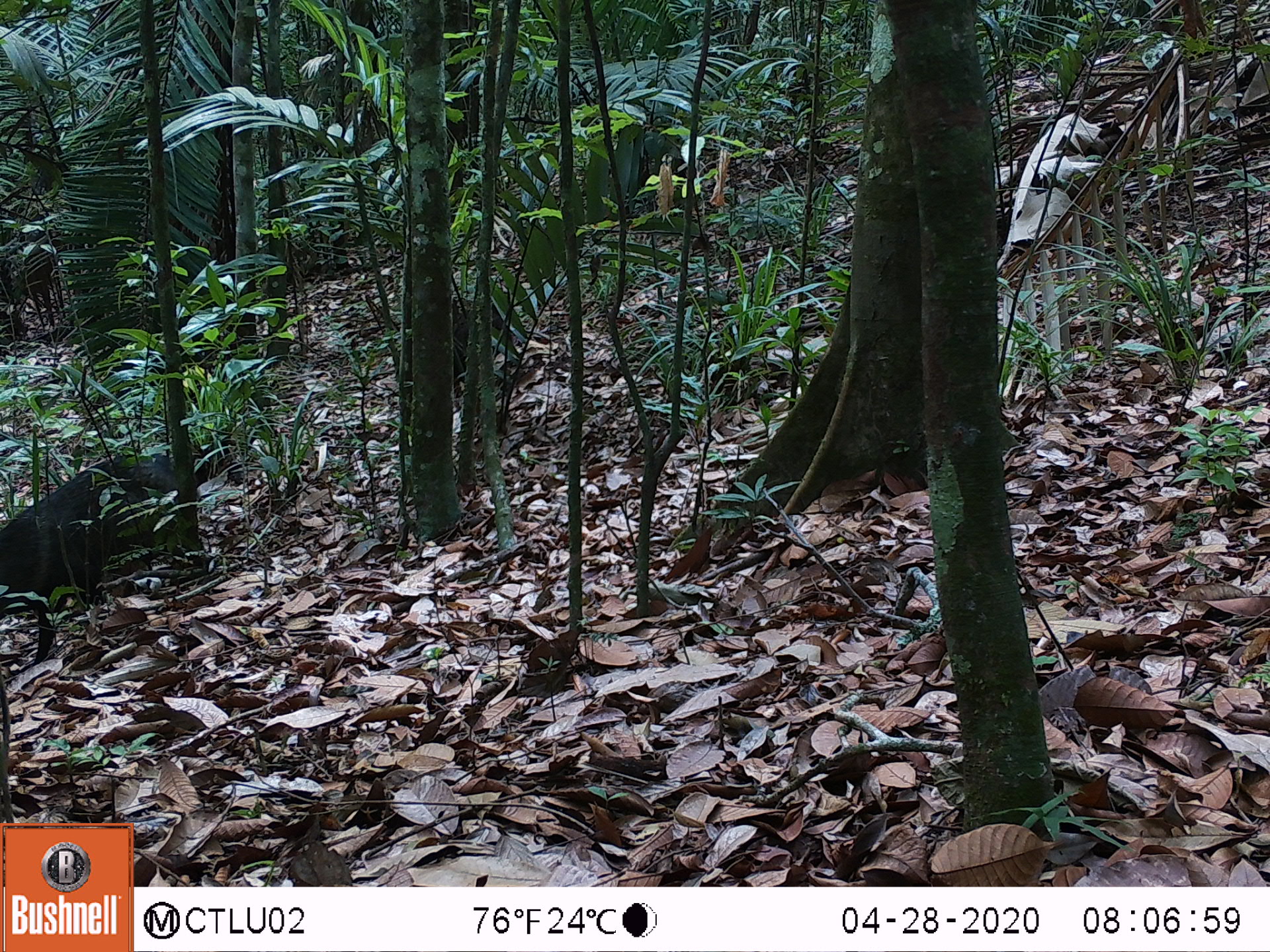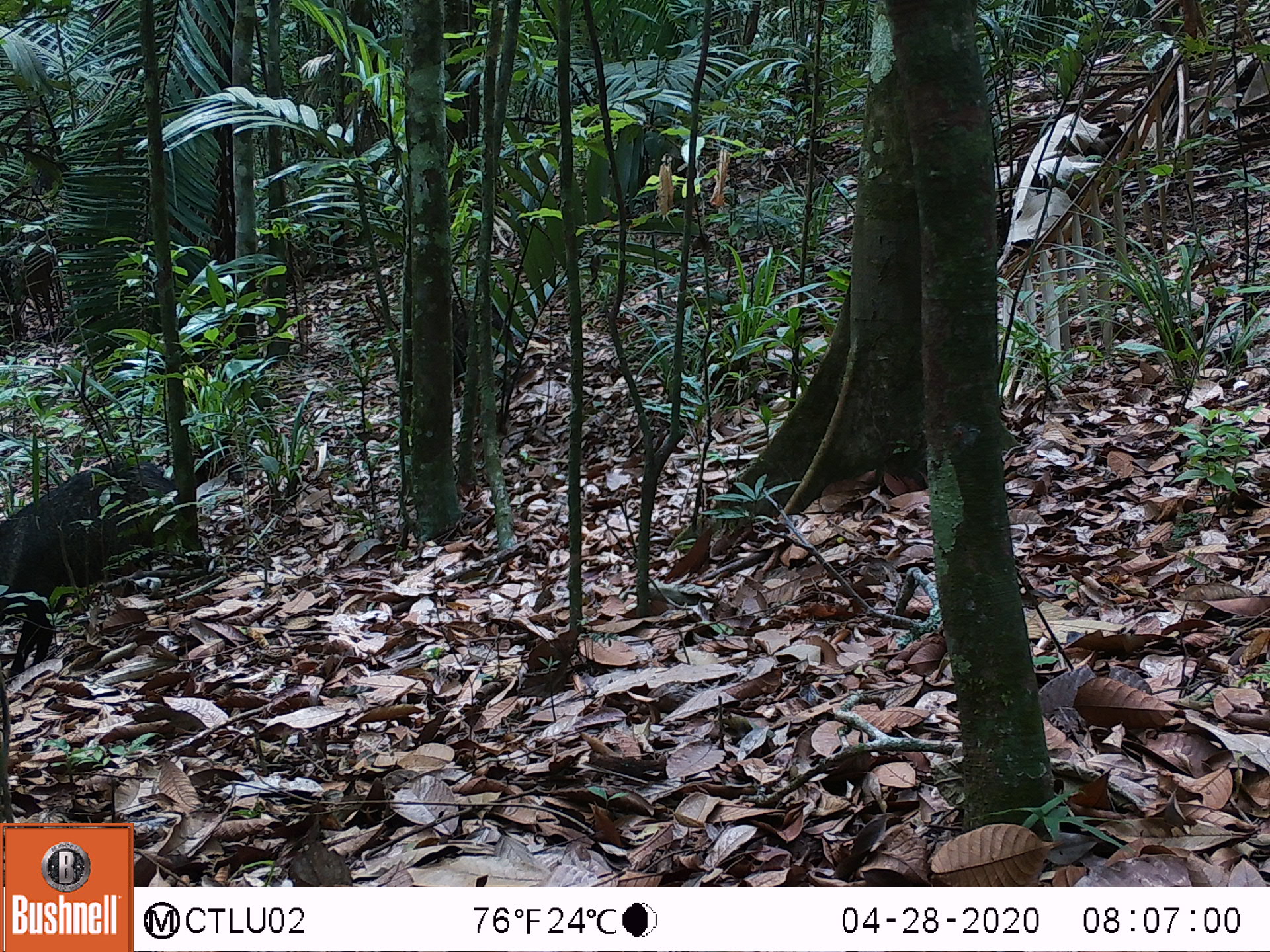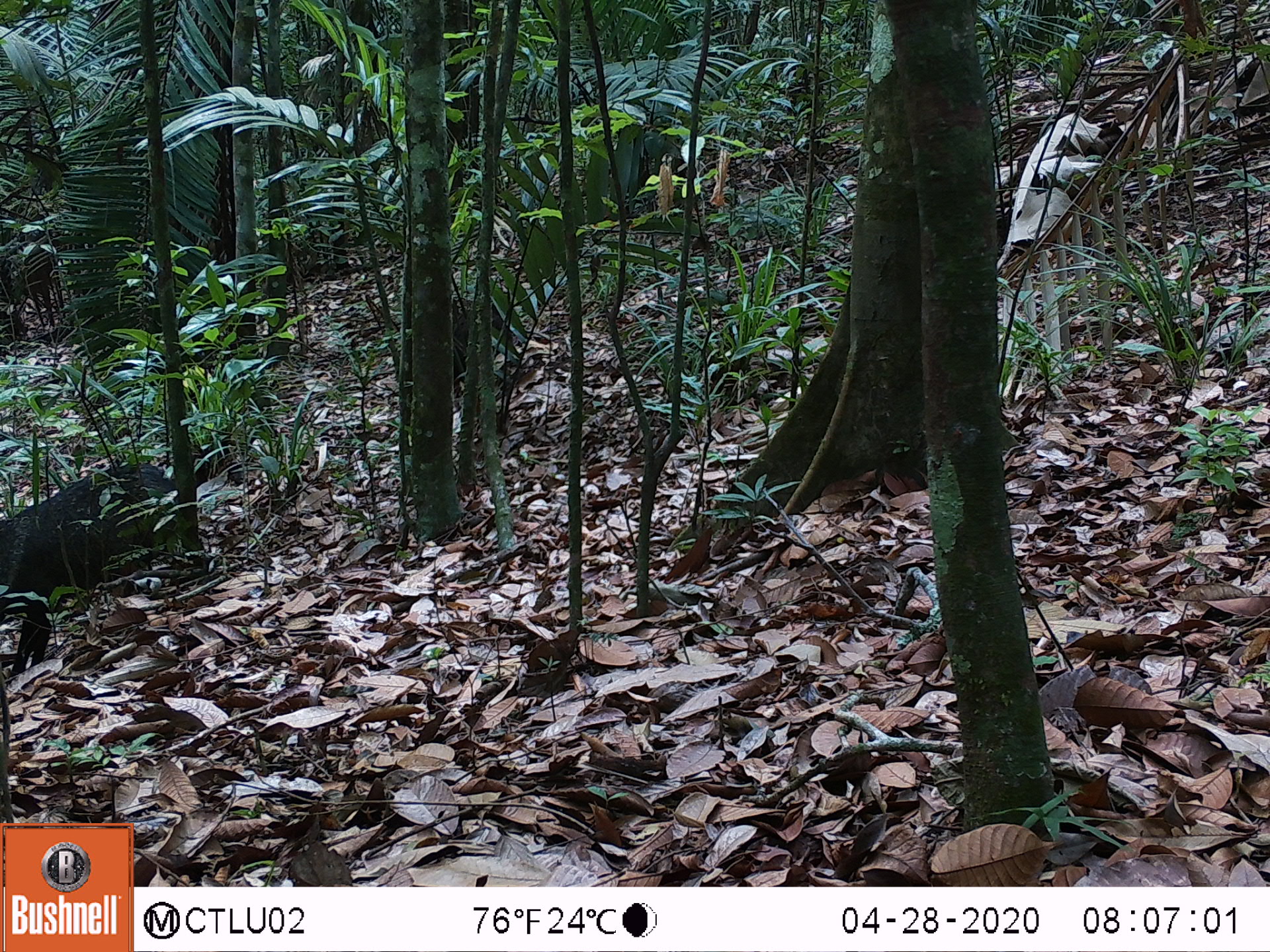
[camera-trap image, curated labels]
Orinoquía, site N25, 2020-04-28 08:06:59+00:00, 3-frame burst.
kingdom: Animalia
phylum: Chordata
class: Mammalia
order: Artiodactyla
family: Tayassuidae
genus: Pecari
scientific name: Pecari tajacu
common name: collared peccary